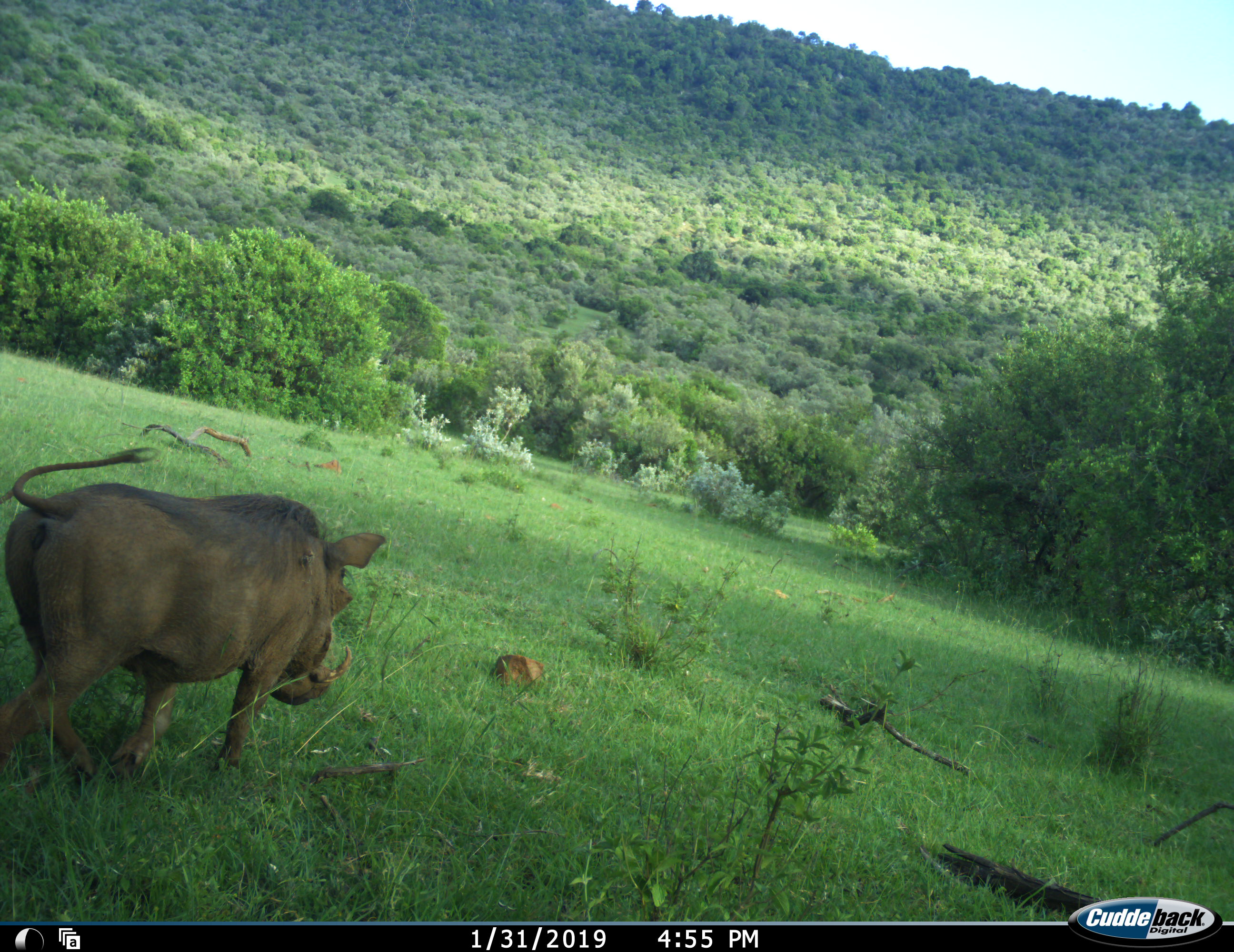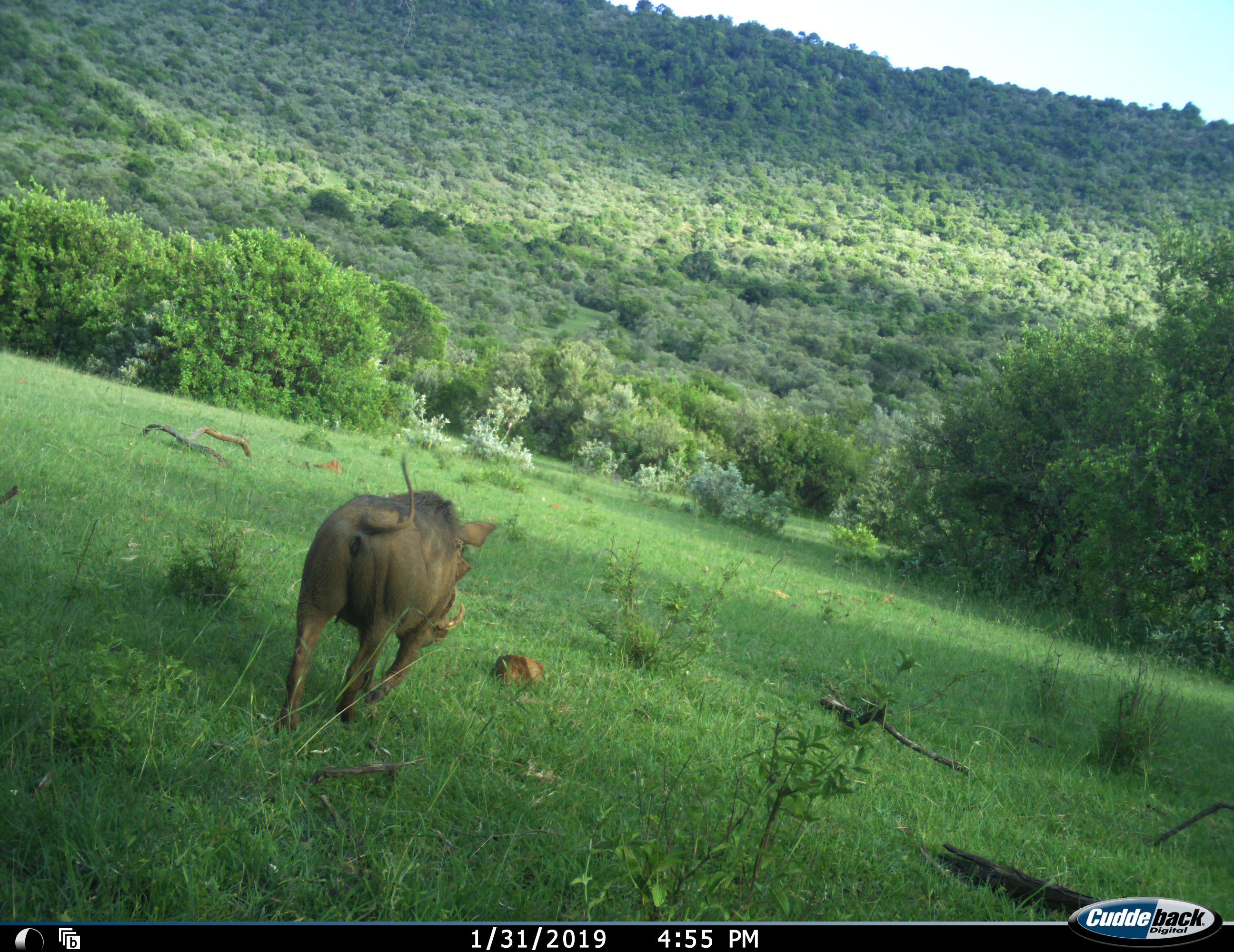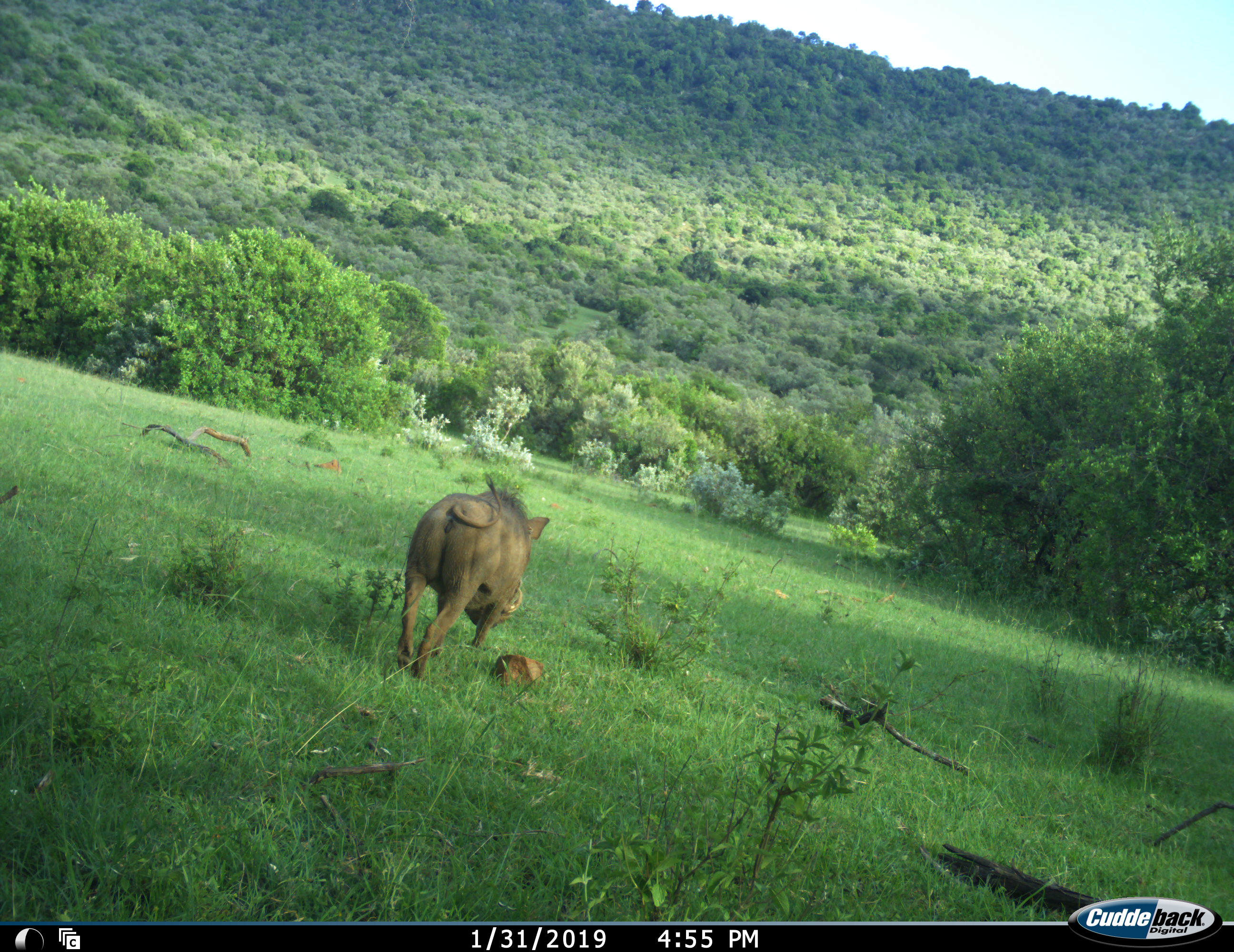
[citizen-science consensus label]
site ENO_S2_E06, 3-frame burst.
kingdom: Animalia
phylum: Chordata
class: Mammalia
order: Artiodactyla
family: Suidae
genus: Phacochoerus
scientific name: Phacochoerus africanus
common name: warthog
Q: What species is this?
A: Warthog (Phacochoerus africanus).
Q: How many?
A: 1.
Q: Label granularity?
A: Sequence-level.